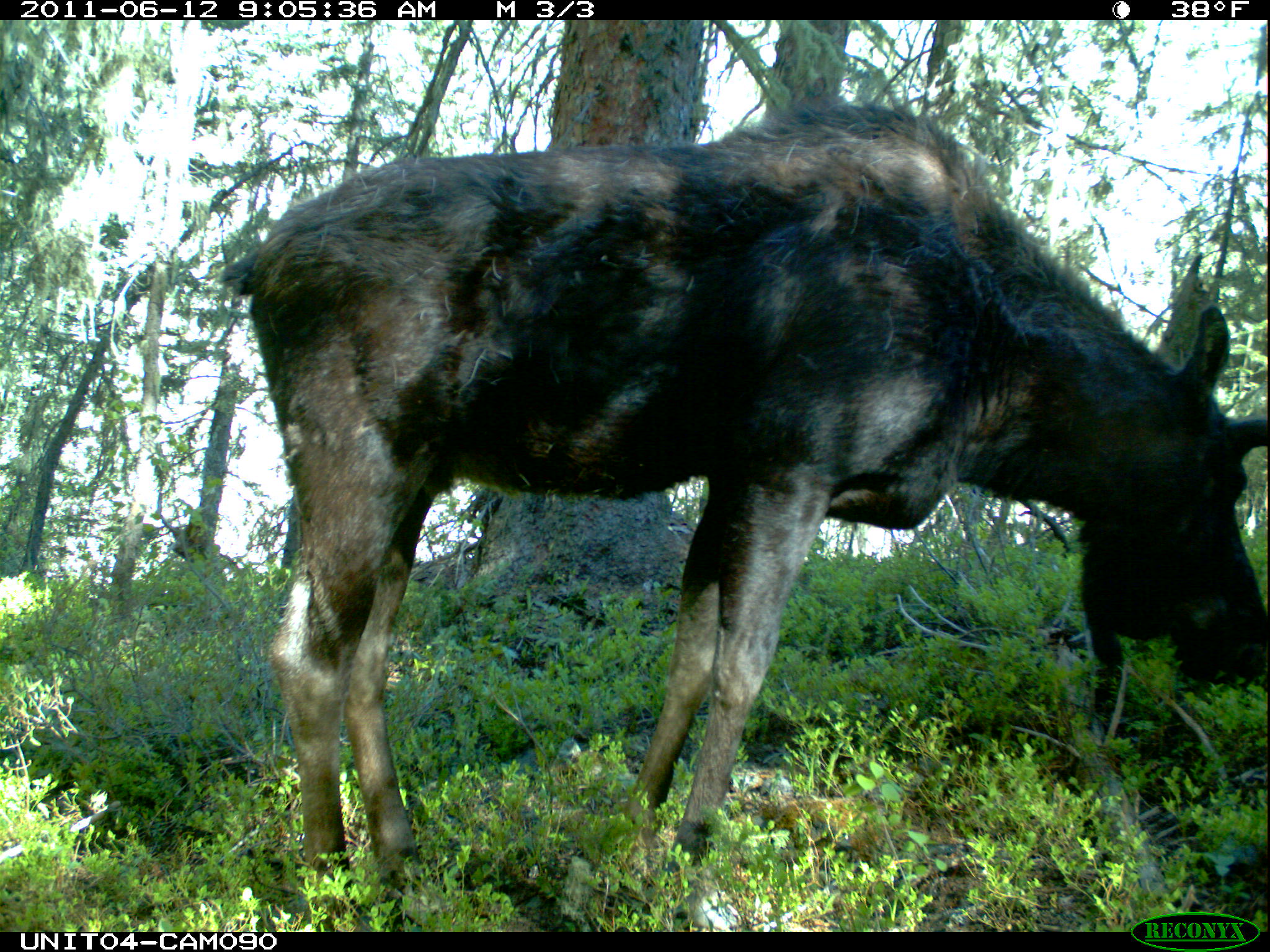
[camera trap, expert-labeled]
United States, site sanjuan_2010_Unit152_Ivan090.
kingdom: Animalia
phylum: Chordata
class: Mammalia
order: Artiodactyla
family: Cervidae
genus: Alces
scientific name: Alces alces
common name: moose